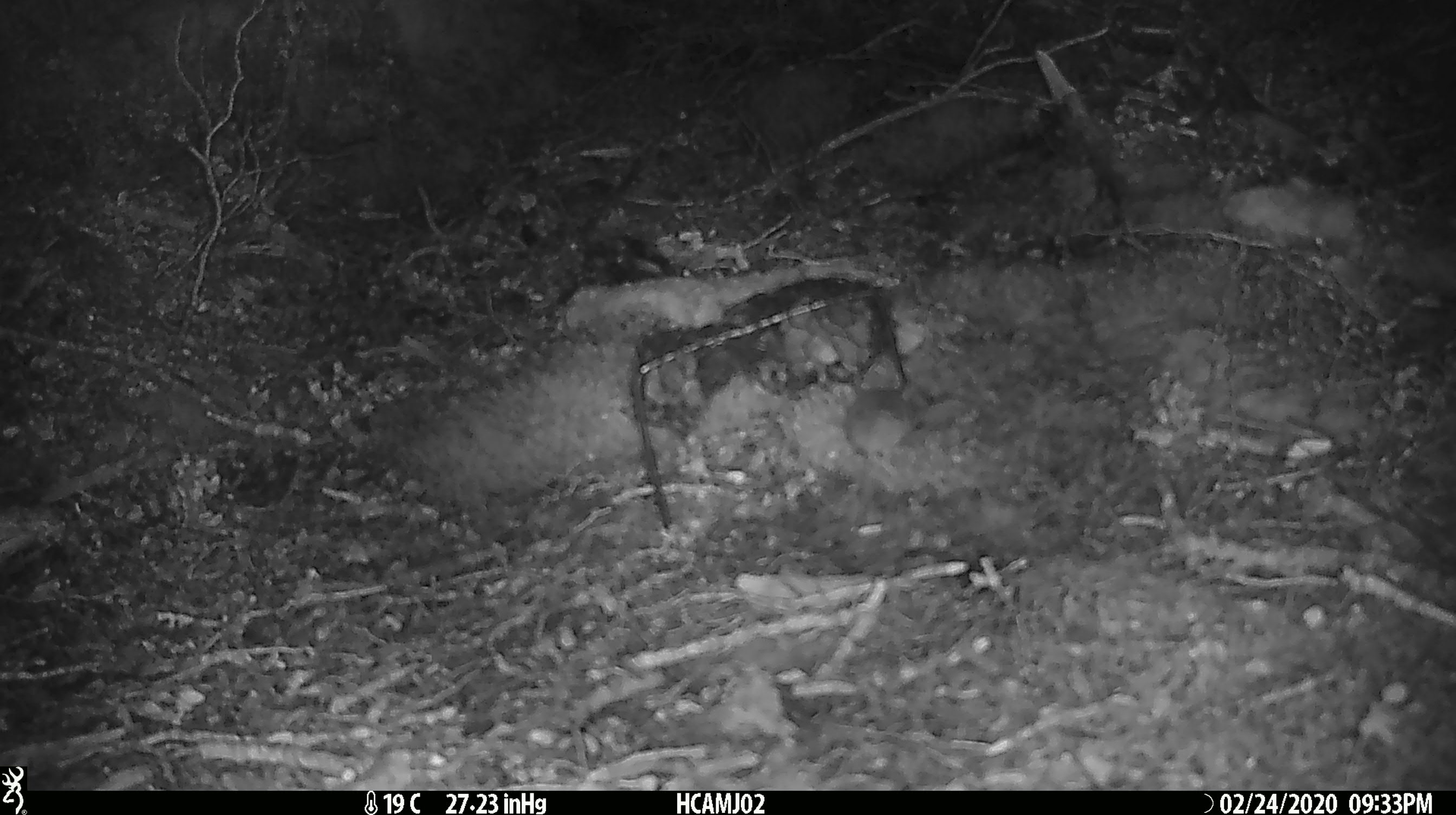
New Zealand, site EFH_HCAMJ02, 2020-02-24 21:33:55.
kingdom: Animalia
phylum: Chordata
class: Mammalia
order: Rodentia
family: Muridae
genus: Mus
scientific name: Mus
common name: mouse